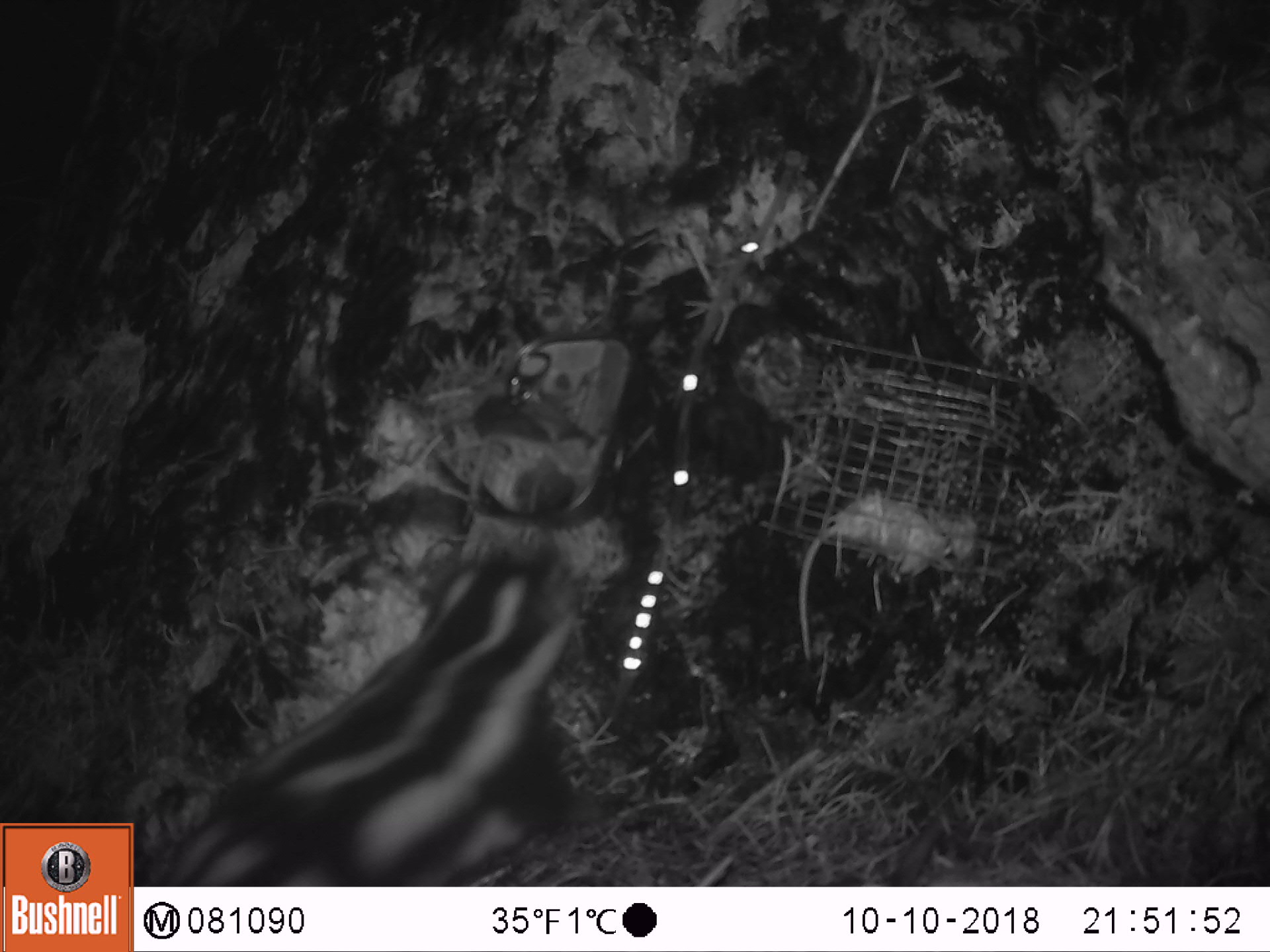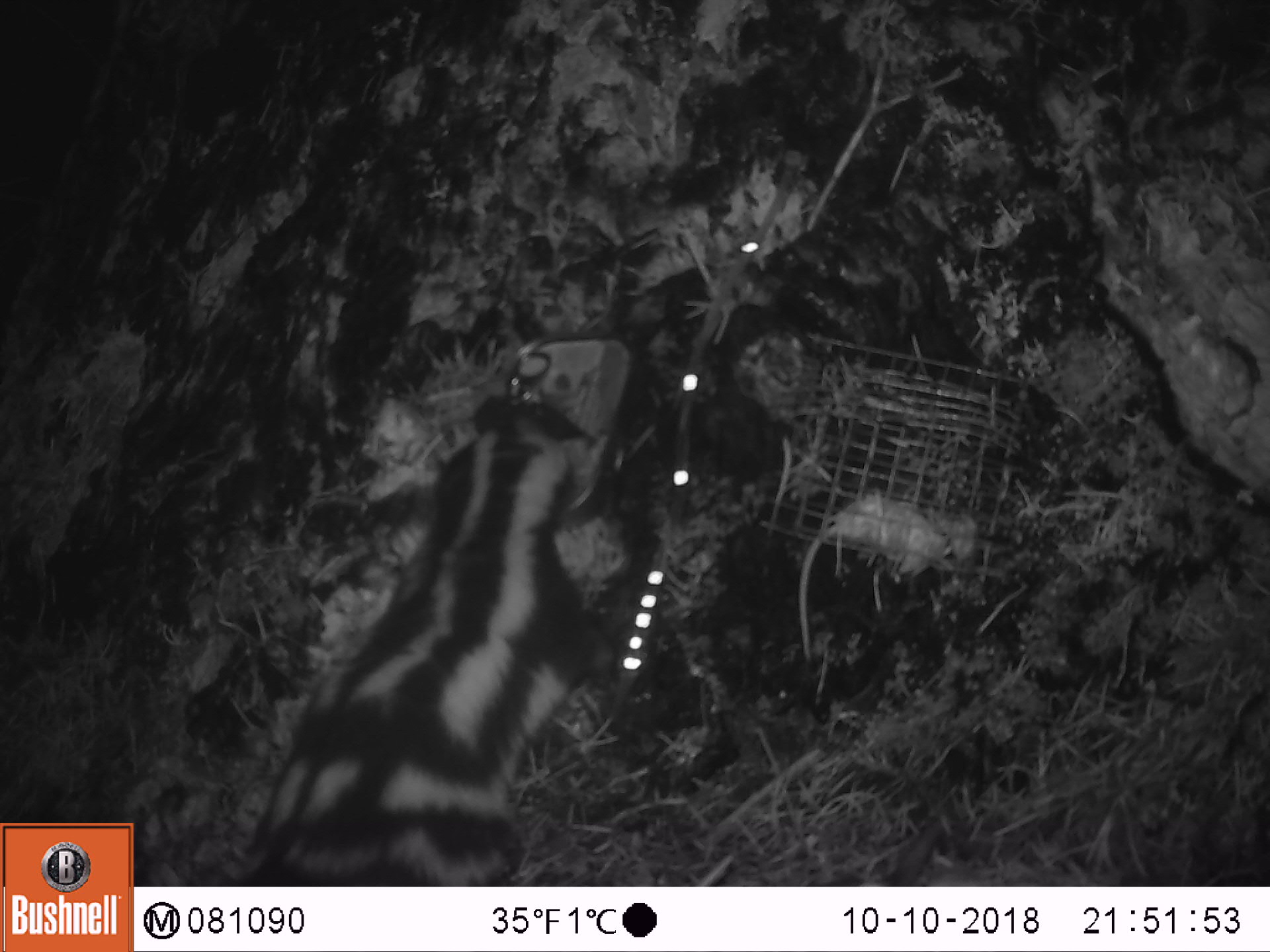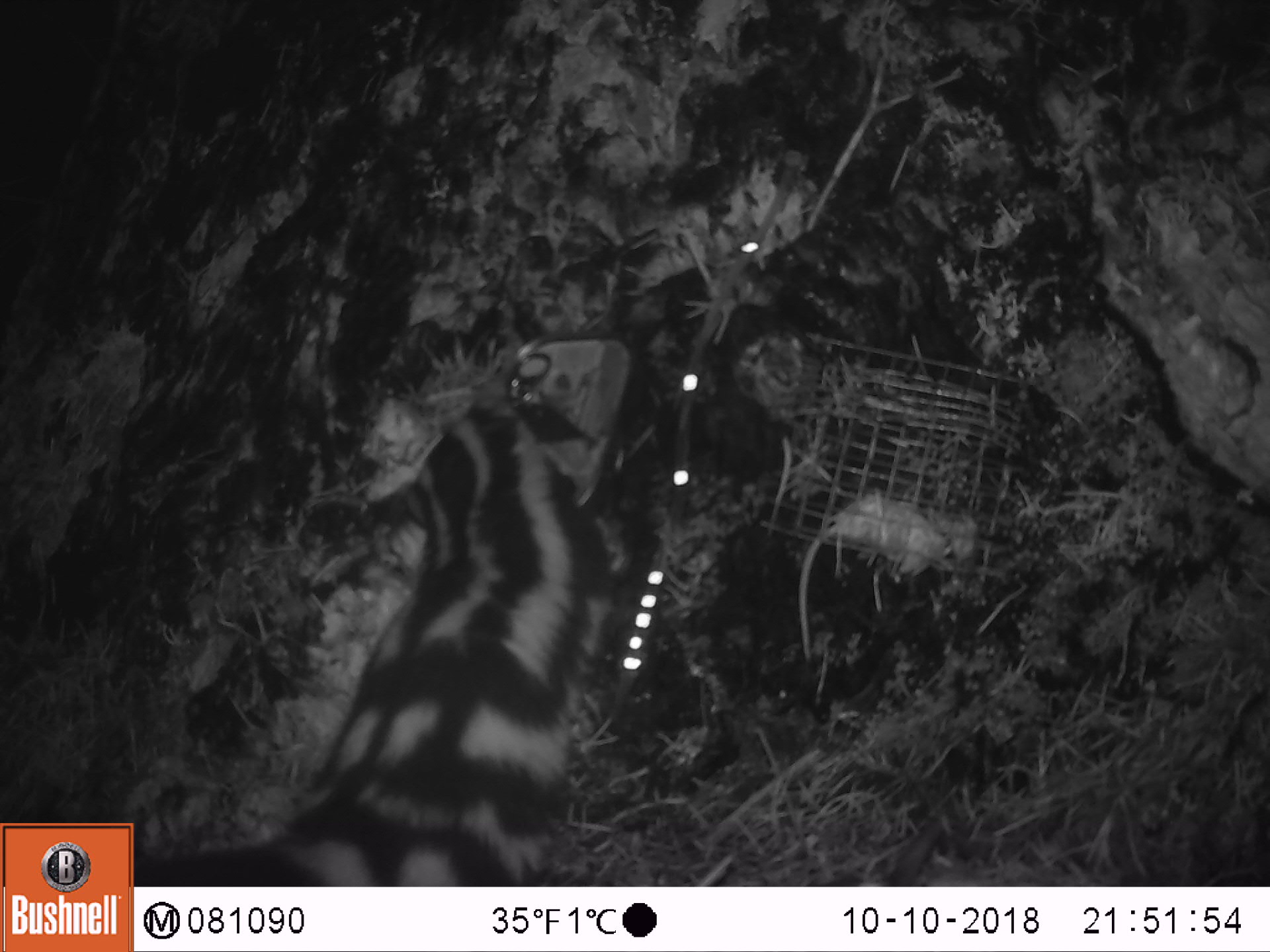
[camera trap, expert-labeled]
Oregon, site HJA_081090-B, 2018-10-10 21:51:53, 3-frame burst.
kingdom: Animalia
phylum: Chordata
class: Mammalia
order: Carnivora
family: Mephitidae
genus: Spilogale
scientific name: Spilogale gracilis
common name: western spotted skunk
Western spotted skunk (Spilogale gracilis).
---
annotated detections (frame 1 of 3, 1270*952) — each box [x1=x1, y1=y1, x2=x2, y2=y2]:
western spotted skunk: [x1=154, y1=535, x2=610, y2=885]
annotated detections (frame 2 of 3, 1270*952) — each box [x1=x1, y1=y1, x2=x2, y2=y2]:
western spotted skunk: [x1=209, y1=409, x2=642, y2=880]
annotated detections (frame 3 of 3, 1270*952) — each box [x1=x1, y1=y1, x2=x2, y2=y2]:
western spotted skunk: [x1=140, y1=390, x2=645, y2=886]